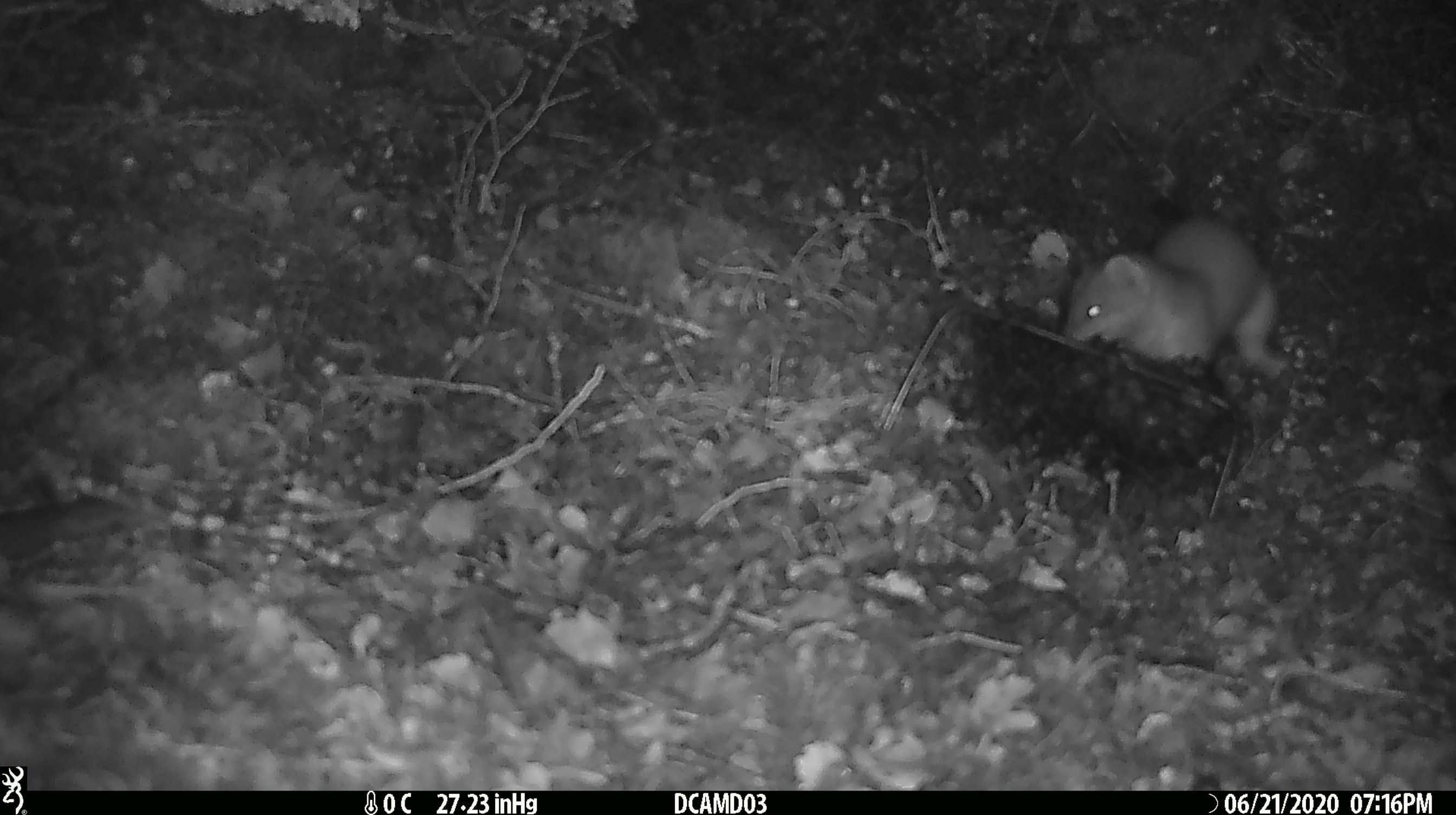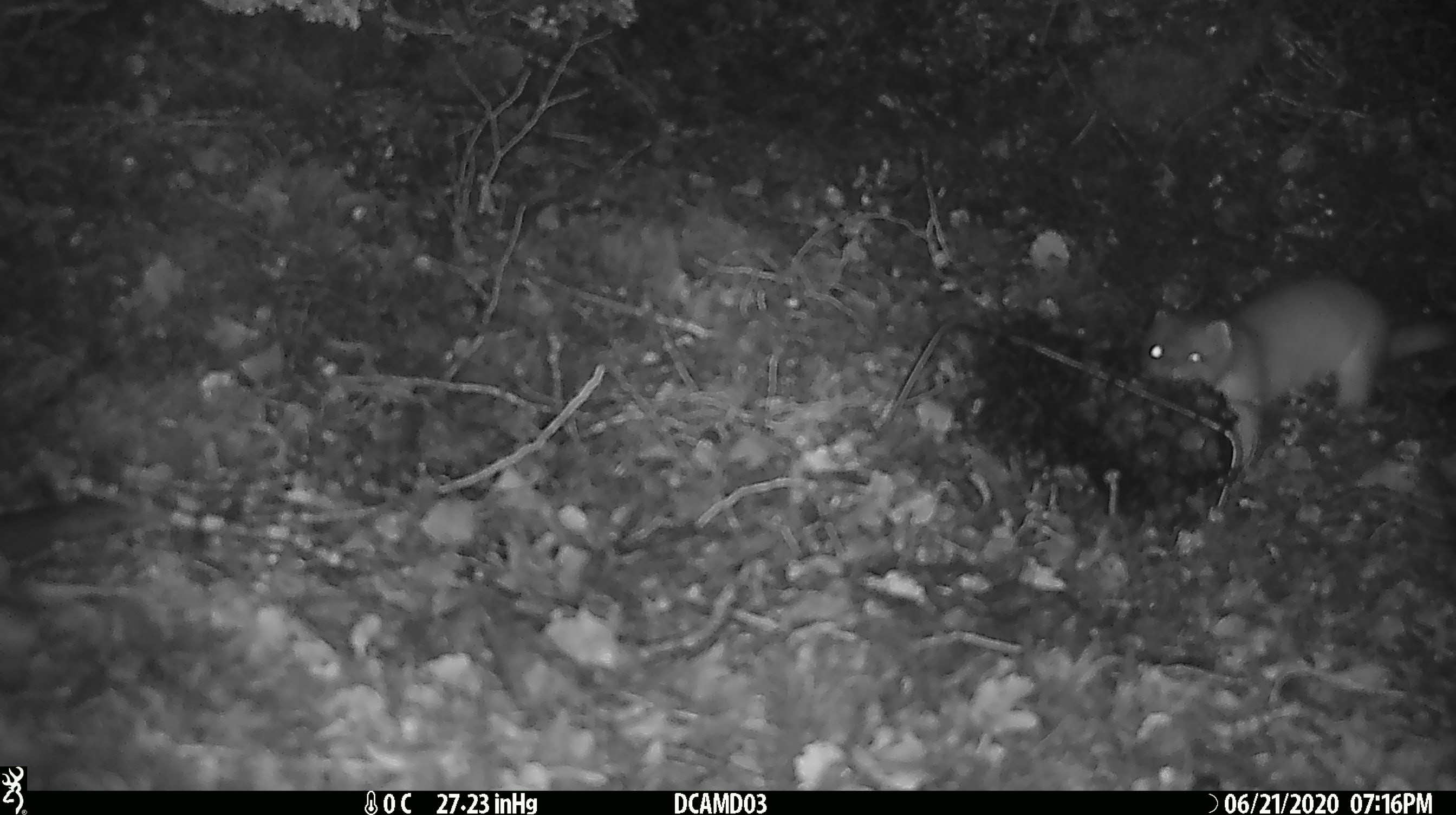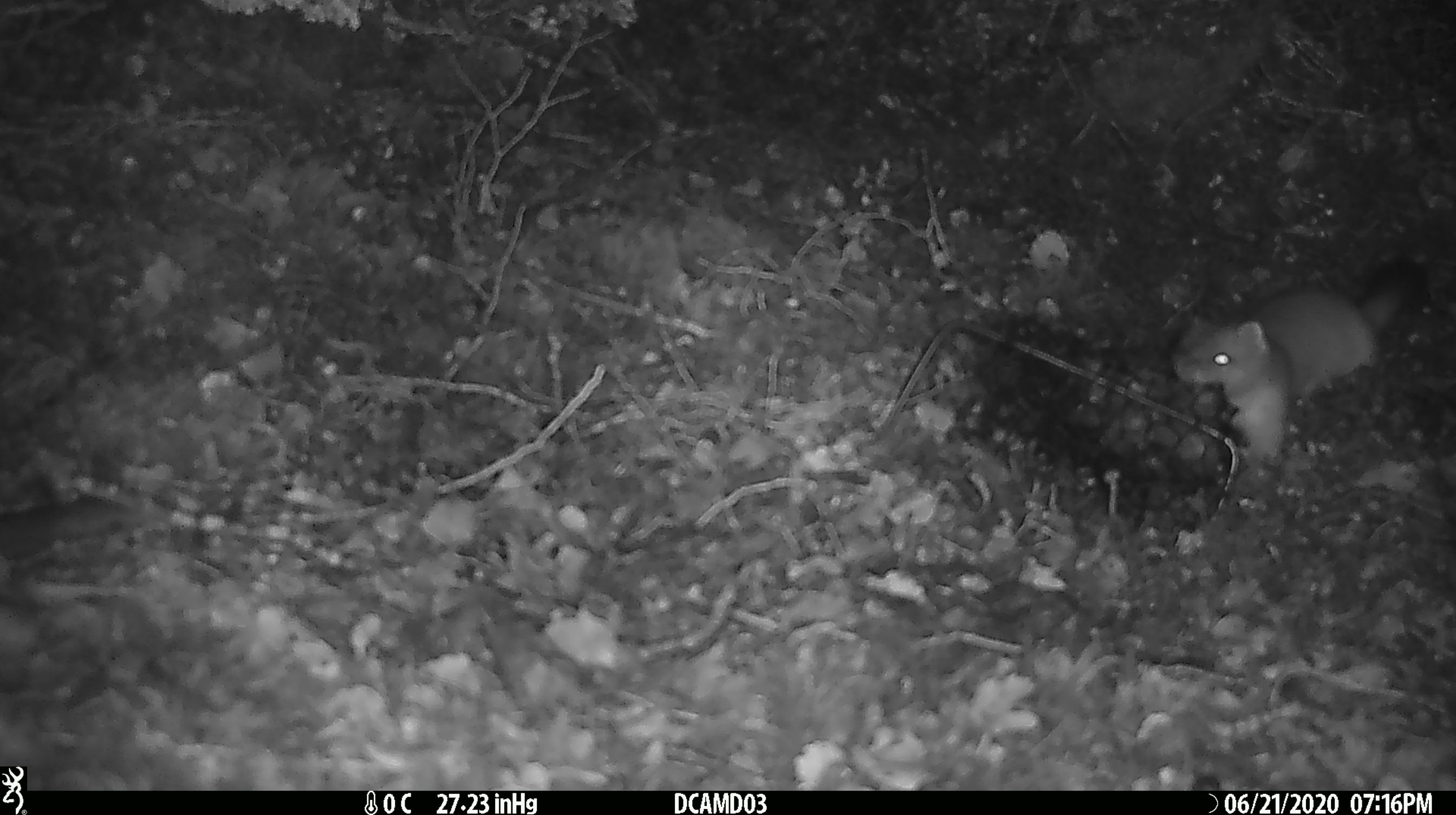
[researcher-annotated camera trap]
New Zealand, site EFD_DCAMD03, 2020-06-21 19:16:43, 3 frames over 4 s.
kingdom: Animalia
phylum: Chordata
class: Mammalia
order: Carnivora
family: Mustelidae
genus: Mustela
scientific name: Mustela erminea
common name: stoat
Stoat (Mustela erminea).